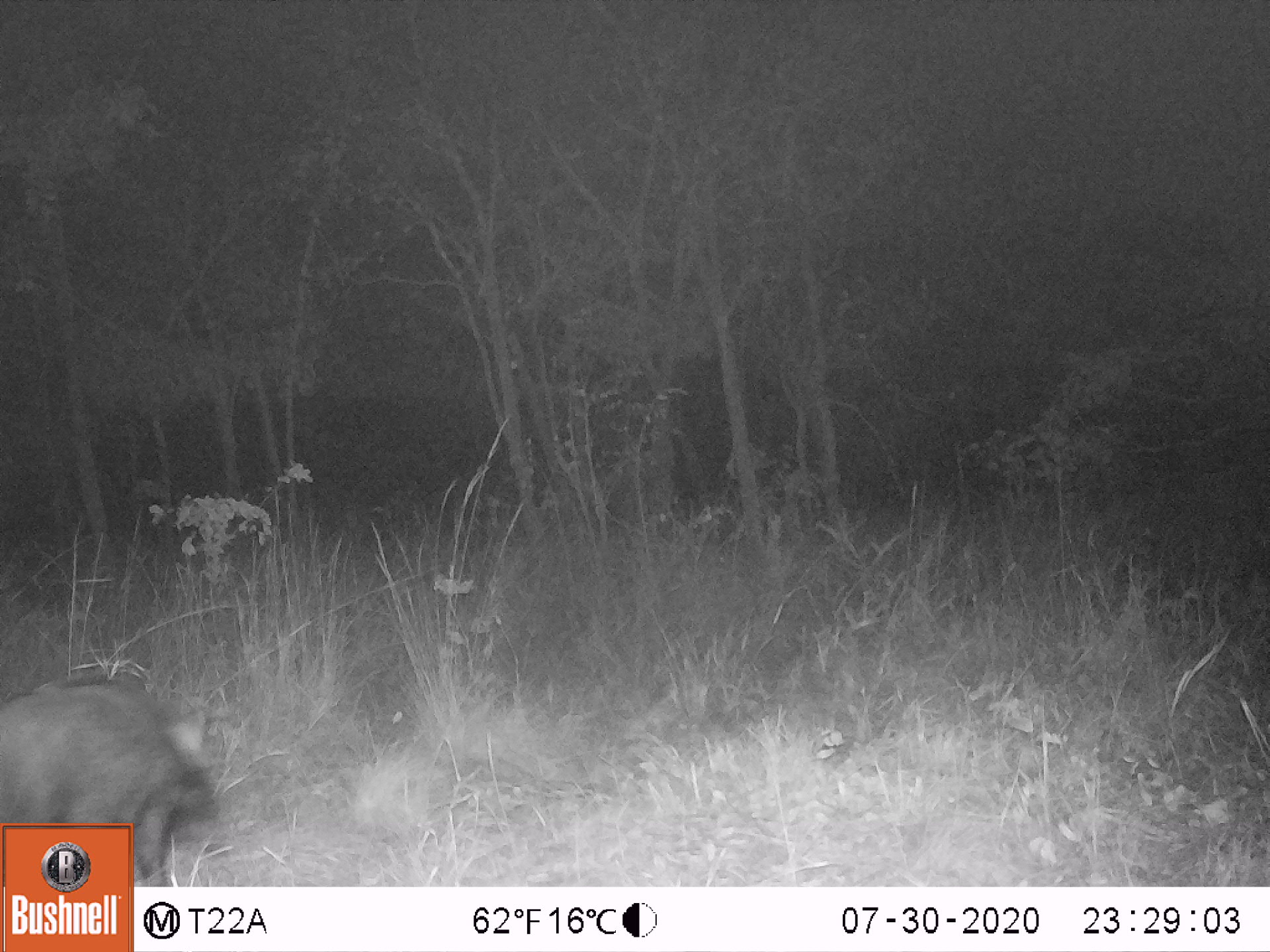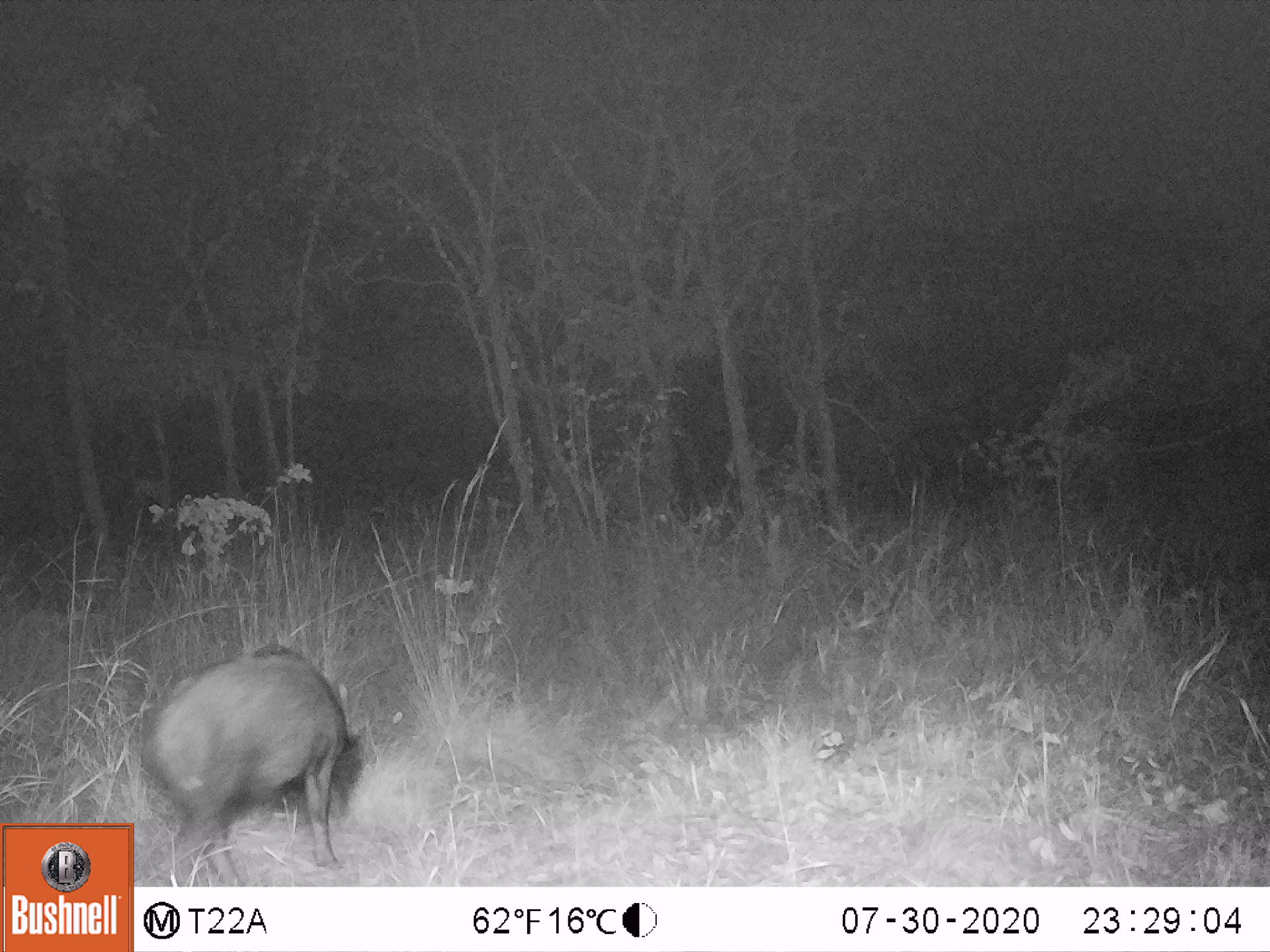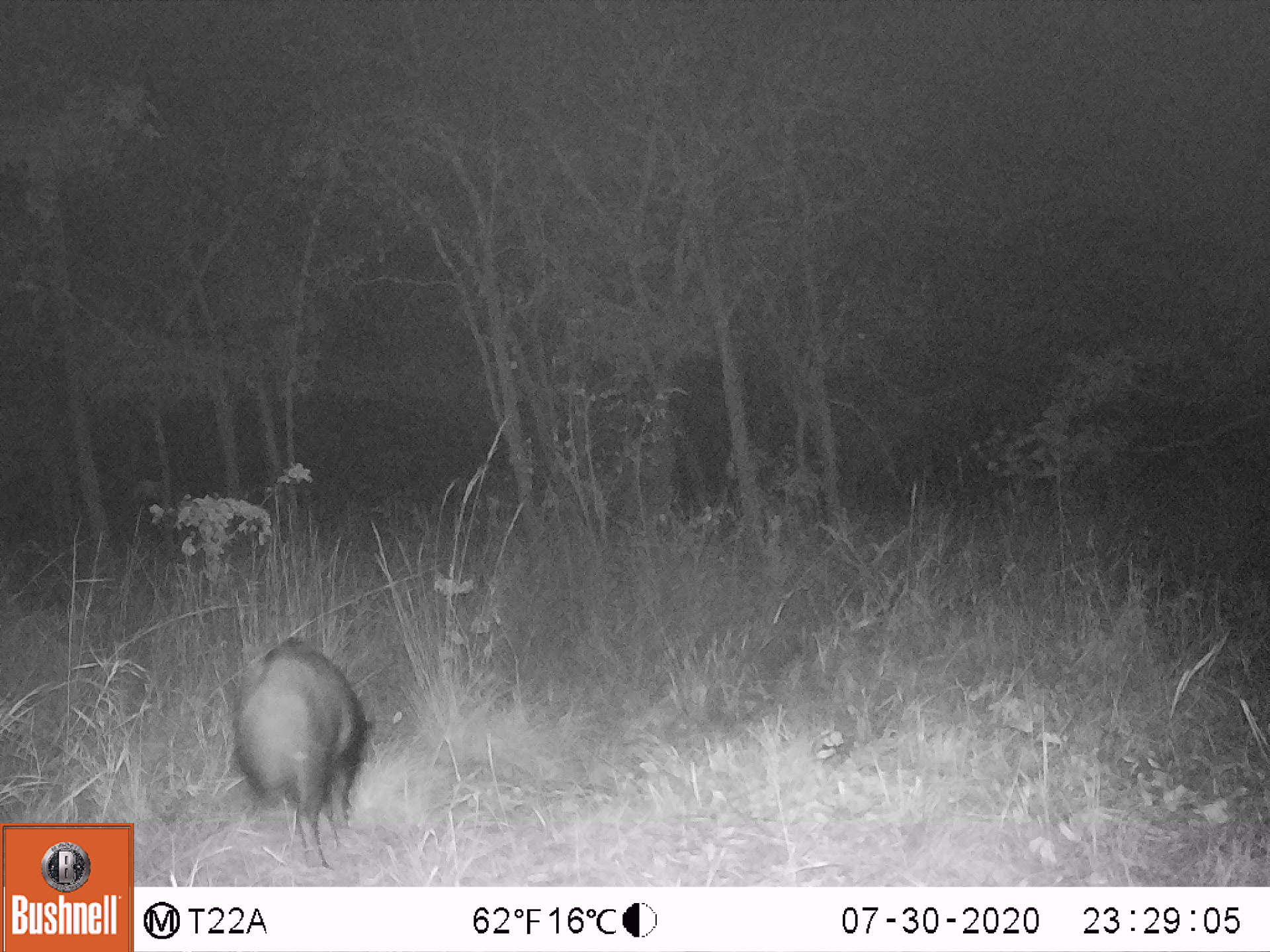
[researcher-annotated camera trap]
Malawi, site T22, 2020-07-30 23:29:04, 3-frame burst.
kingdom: Animalia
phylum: Chordata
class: Mammalia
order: Artiodactyla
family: Suidae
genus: Potamochoerus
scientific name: Potamochoerus larvatus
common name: bushpig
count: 1